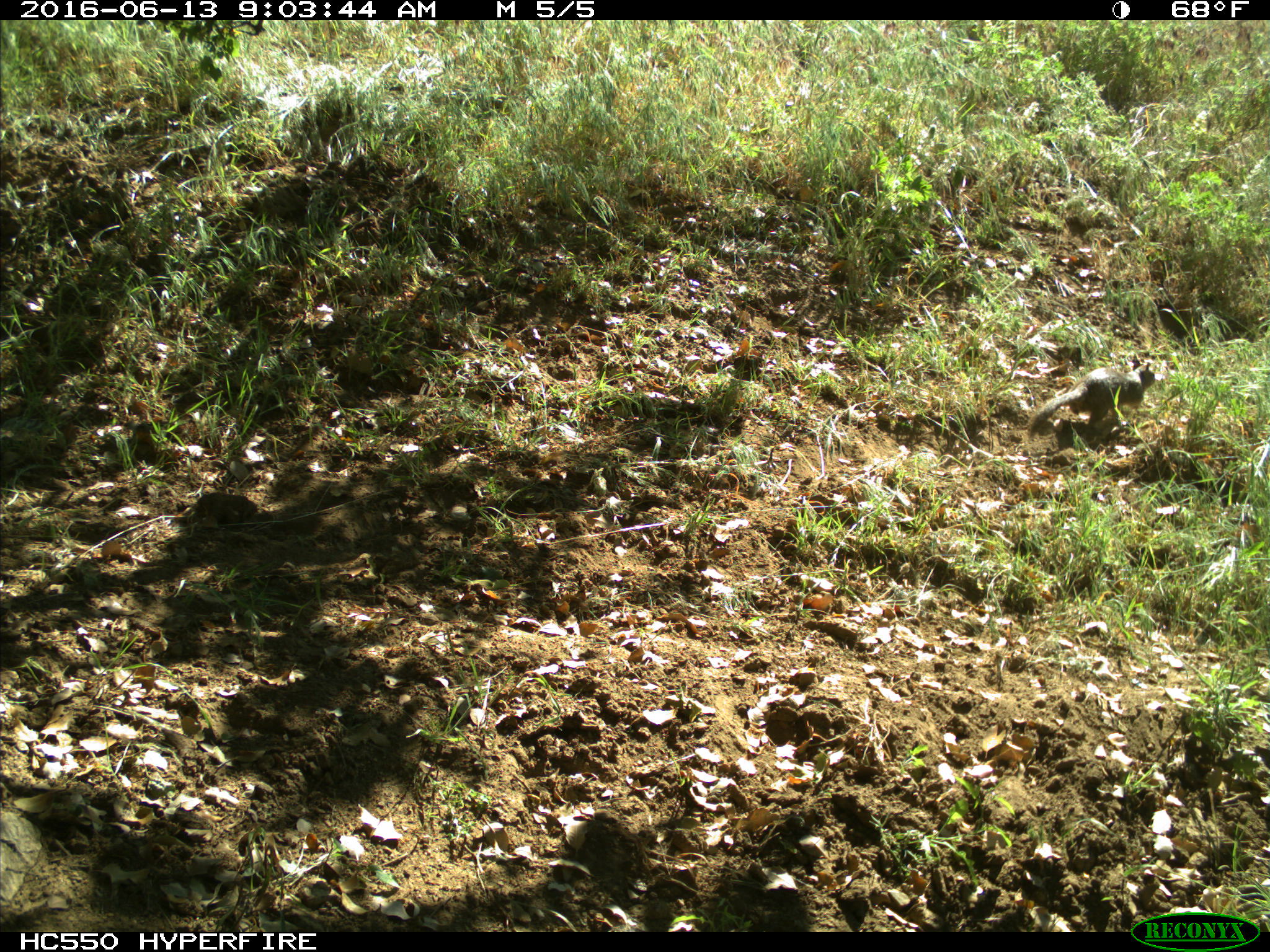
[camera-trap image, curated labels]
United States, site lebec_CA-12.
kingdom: Animalia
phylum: Chordata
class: Mammalia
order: Rodentia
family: Sciuridae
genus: Otospermophilus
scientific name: Otospermophilus beecheyi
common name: california ground squirrel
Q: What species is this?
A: Otospermophilus beecheyi (california ground squirrel).